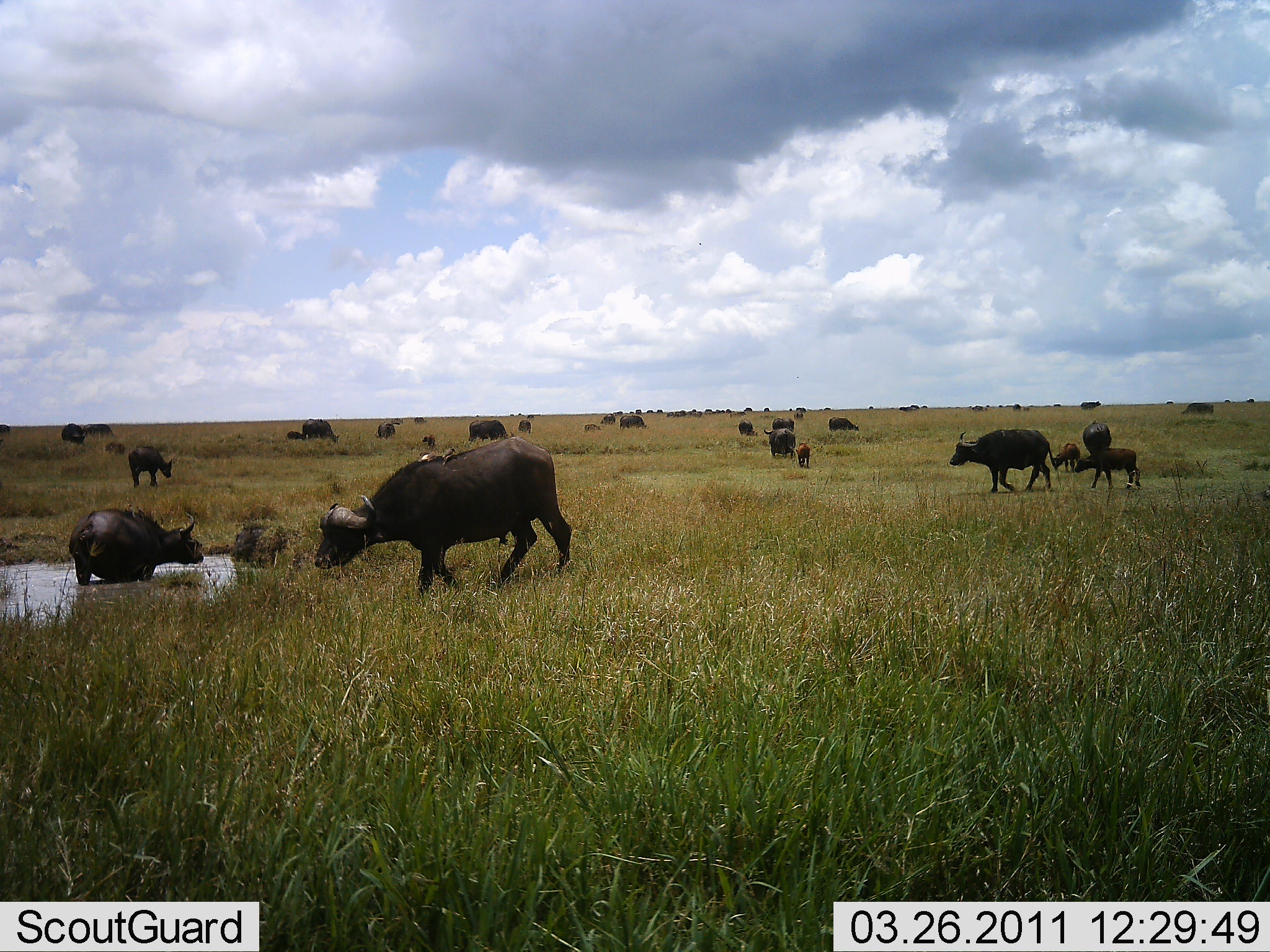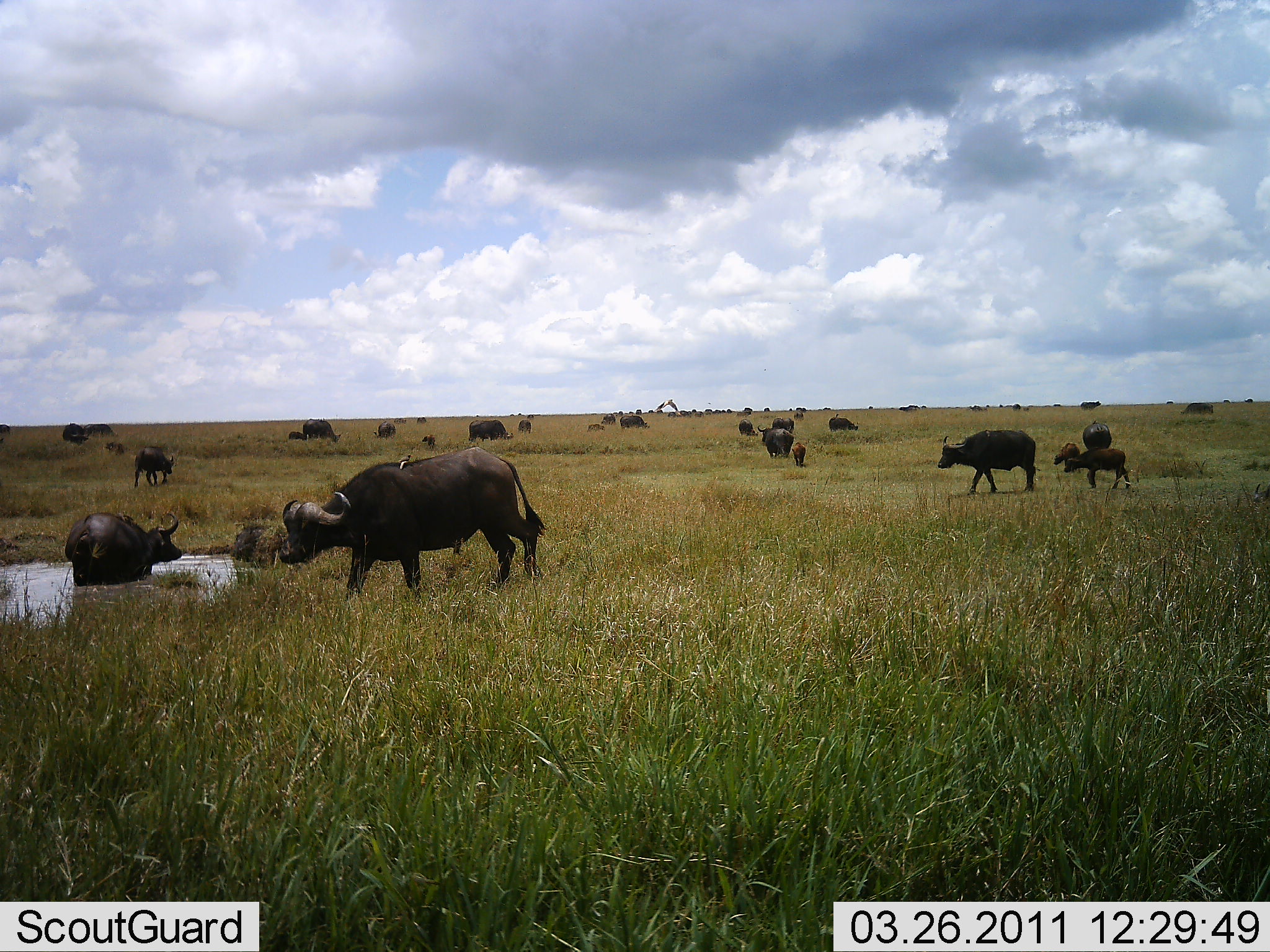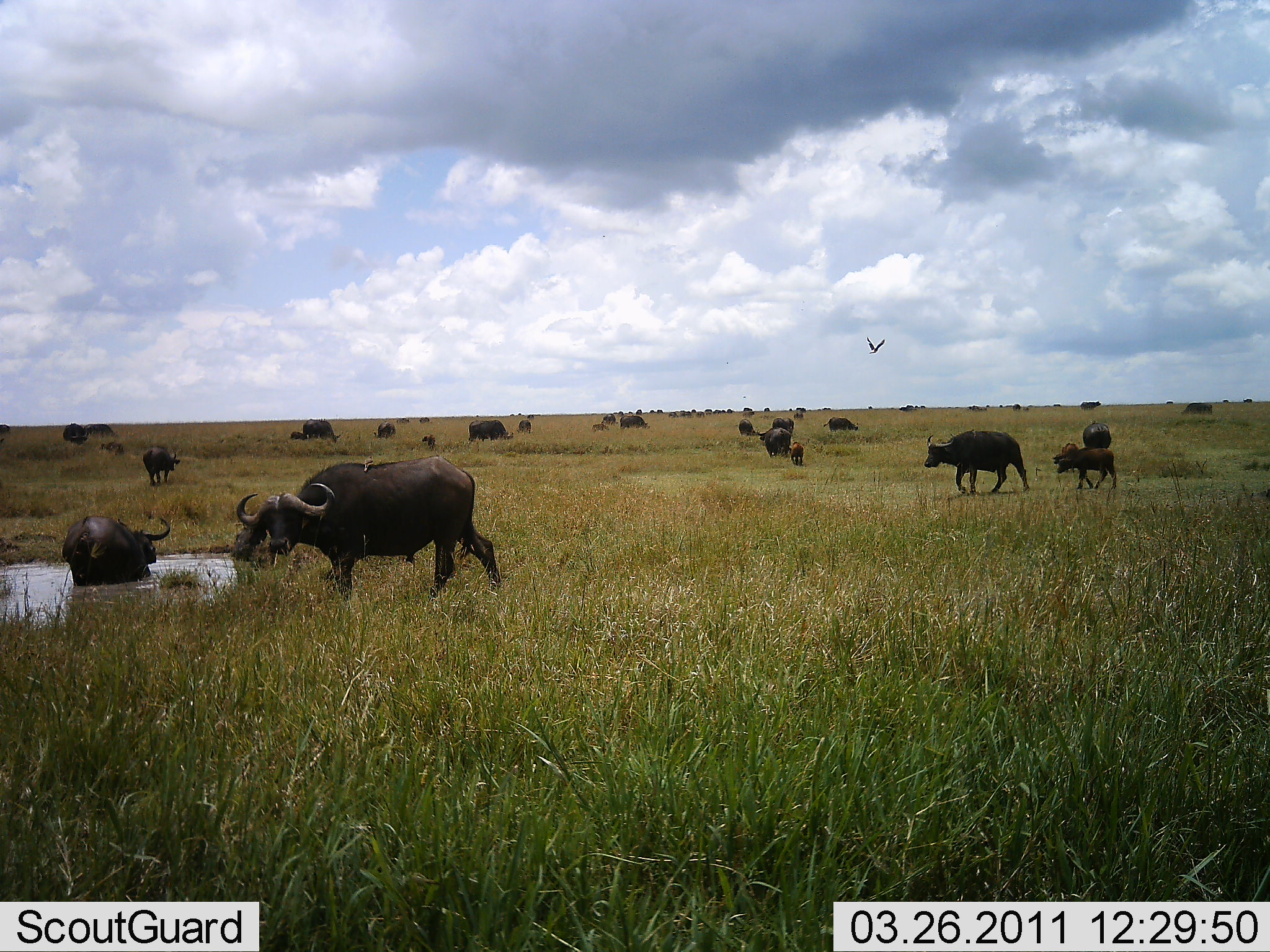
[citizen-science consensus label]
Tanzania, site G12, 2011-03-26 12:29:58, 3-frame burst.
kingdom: Animalia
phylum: Chordata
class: Mammalia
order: Artiodactyla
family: Bovidae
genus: Syncerus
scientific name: Syncerus caffer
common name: cape buffalo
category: buffalo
Buffalo (cape buffalo) (Syncerus caffer), count 11-50. Behavior (volunteer vote fractions): standing 40%, resting 33%, moving 73%, interacting 0%. Young present (vote fraction): 67%. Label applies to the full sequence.